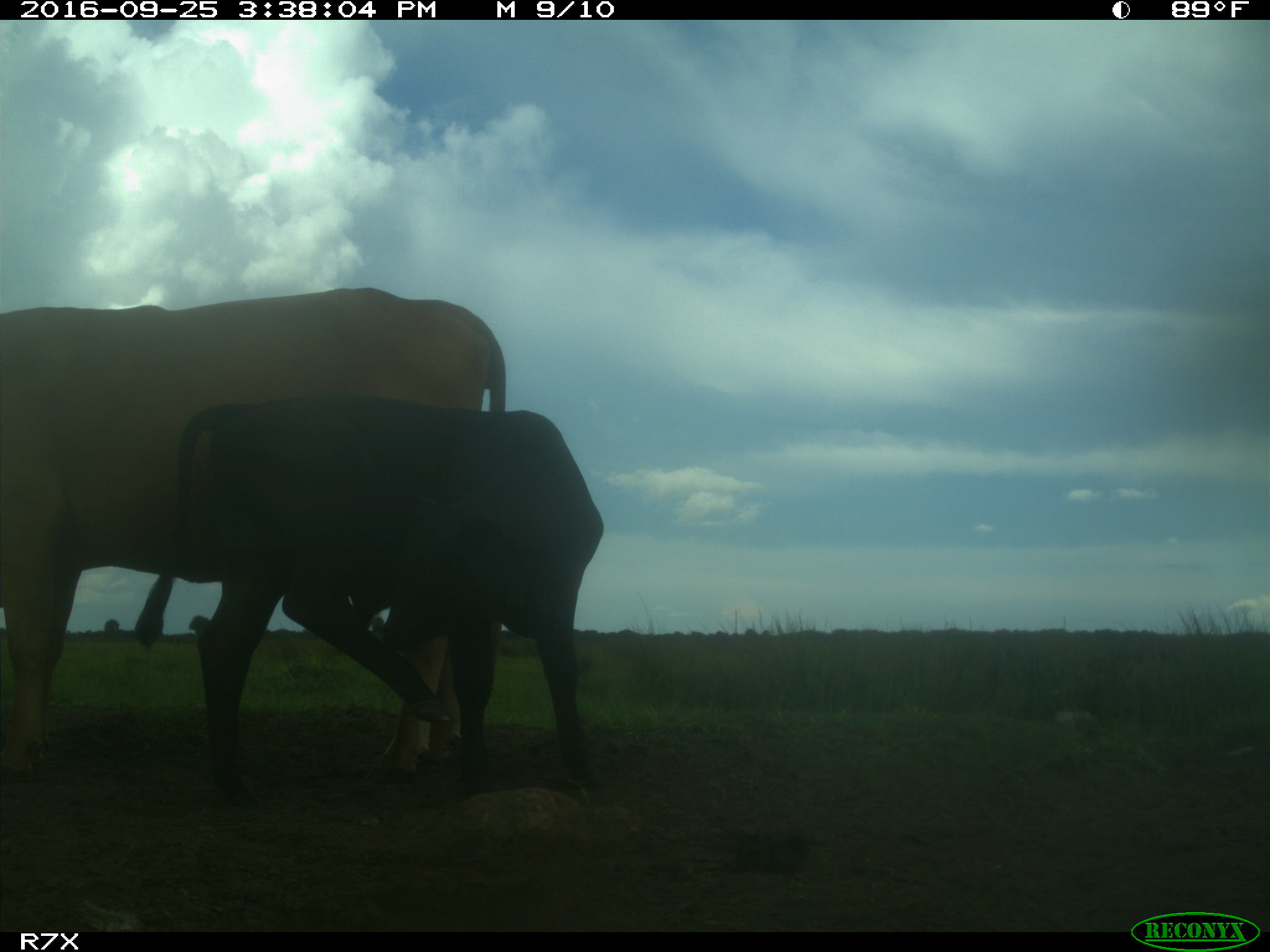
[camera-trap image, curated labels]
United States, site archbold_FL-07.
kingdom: Animalia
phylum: Chordata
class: Mammalia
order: Artiodactyla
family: Bovidae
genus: Bos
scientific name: Bos taurus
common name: domestic cow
Bos taurus (domestic cow).